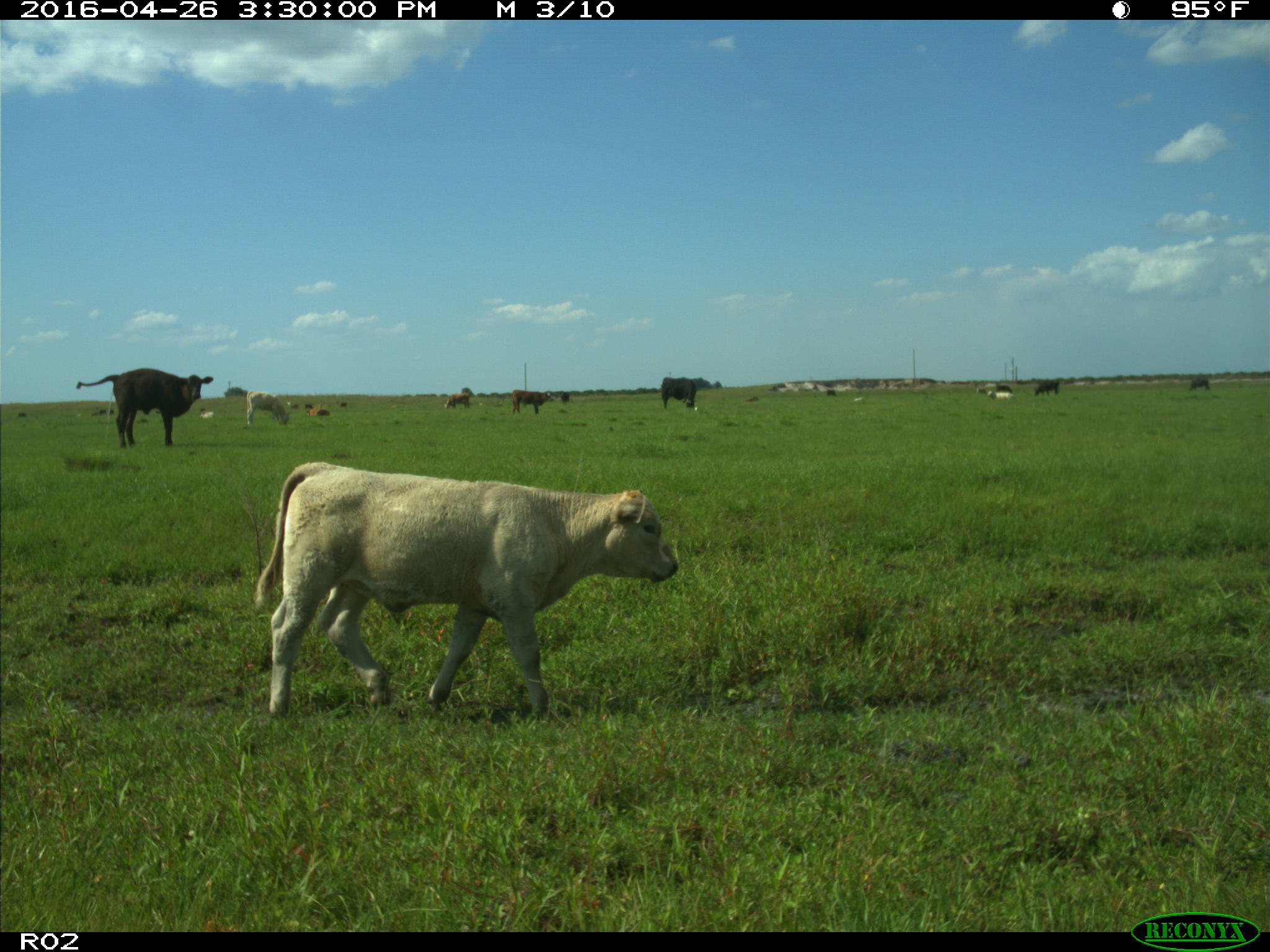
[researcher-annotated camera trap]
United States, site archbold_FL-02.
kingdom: Animalia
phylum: Chordata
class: Mammalia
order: Artiodactyla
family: Bovidae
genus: Bos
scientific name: Bos taurus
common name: domestic cow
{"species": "Bos taurus (domestic cow)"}